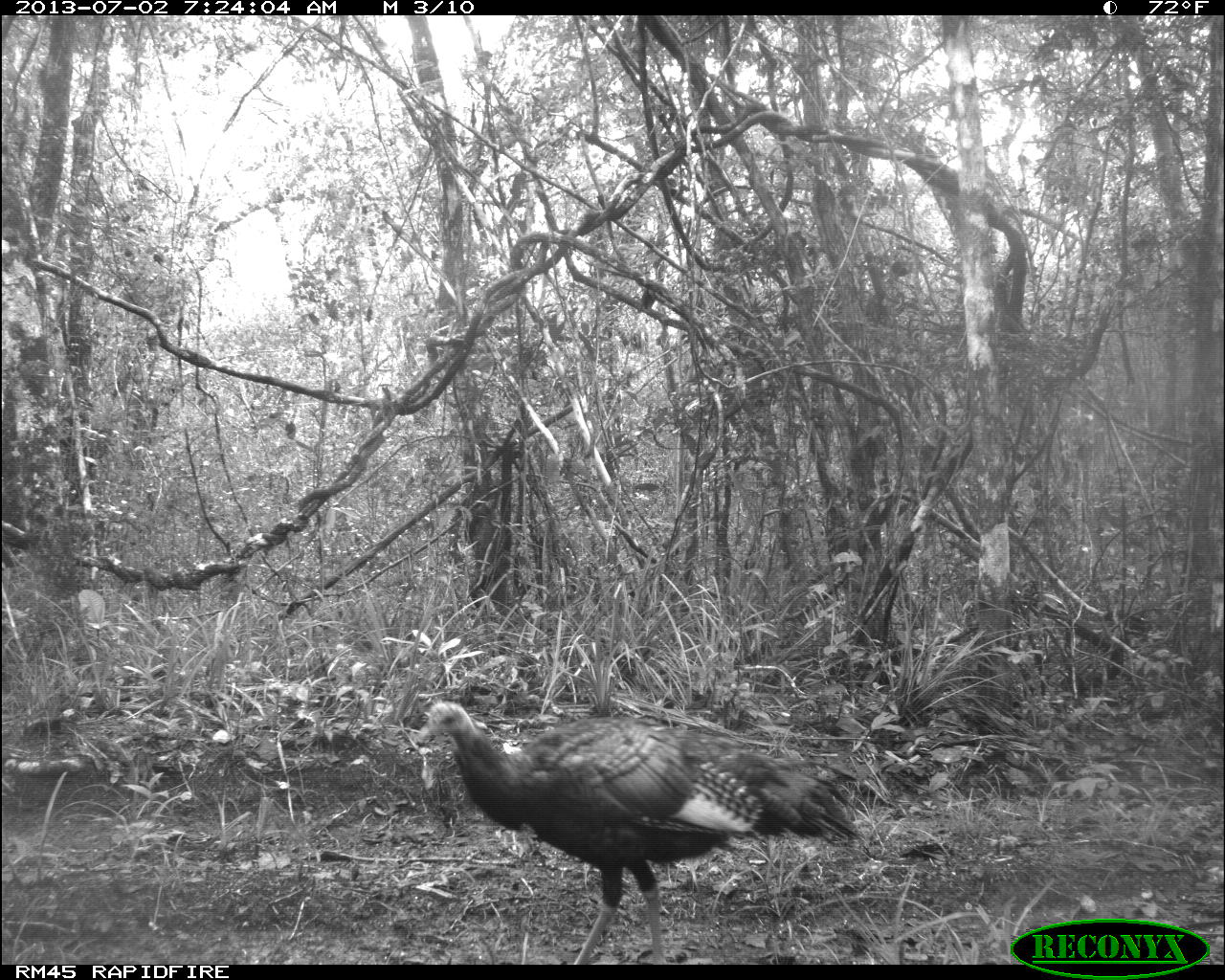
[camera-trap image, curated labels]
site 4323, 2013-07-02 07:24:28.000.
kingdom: Animalia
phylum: Chordata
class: Aves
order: Galliformes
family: Phasianidae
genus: Meleagris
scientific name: Meleagris ocellata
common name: ocellated turkey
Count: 1.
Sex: female.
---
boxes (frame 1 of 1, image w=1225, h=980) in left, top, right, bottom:
meleagris ocellata: 413, 700, 857, 962